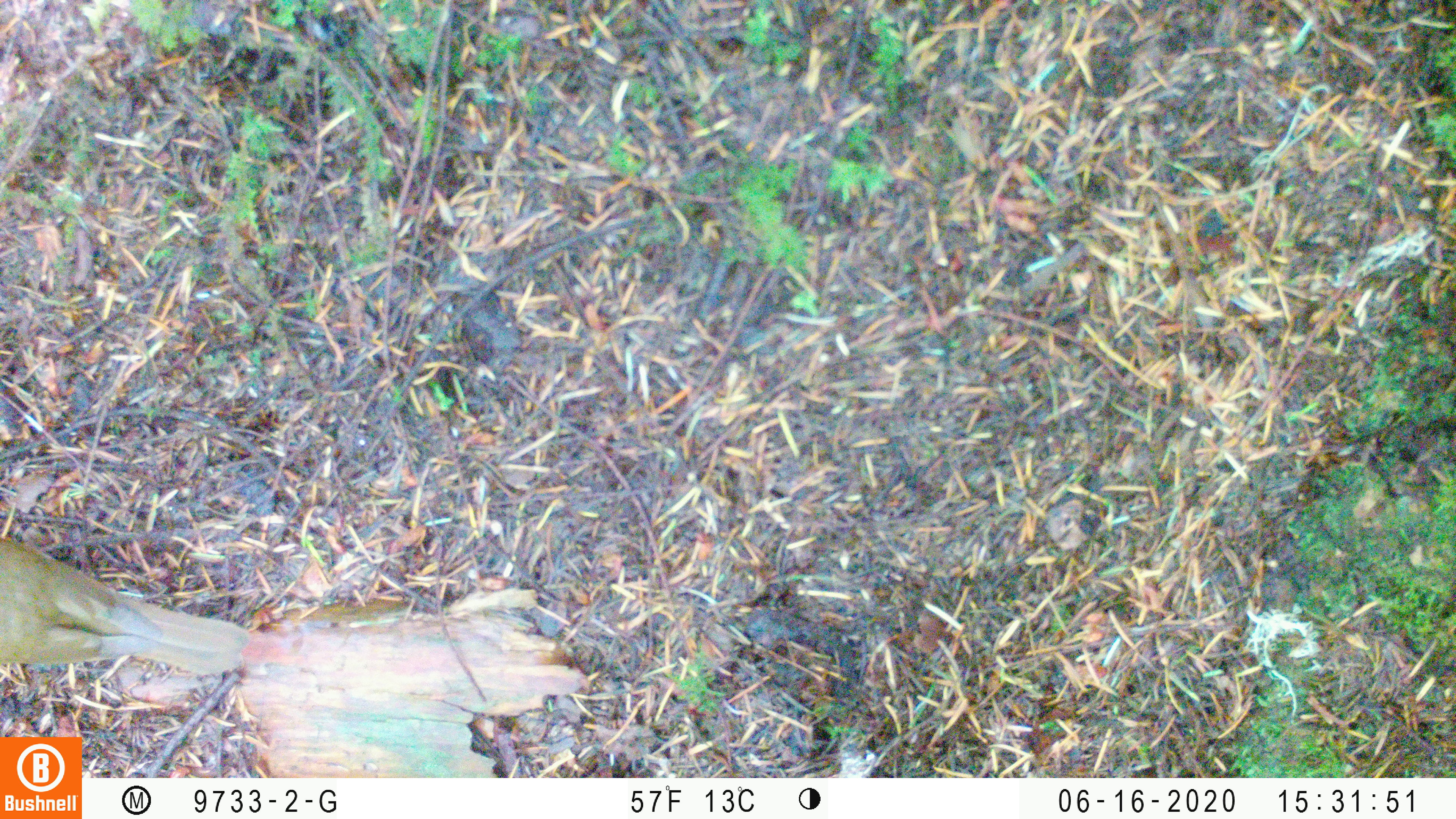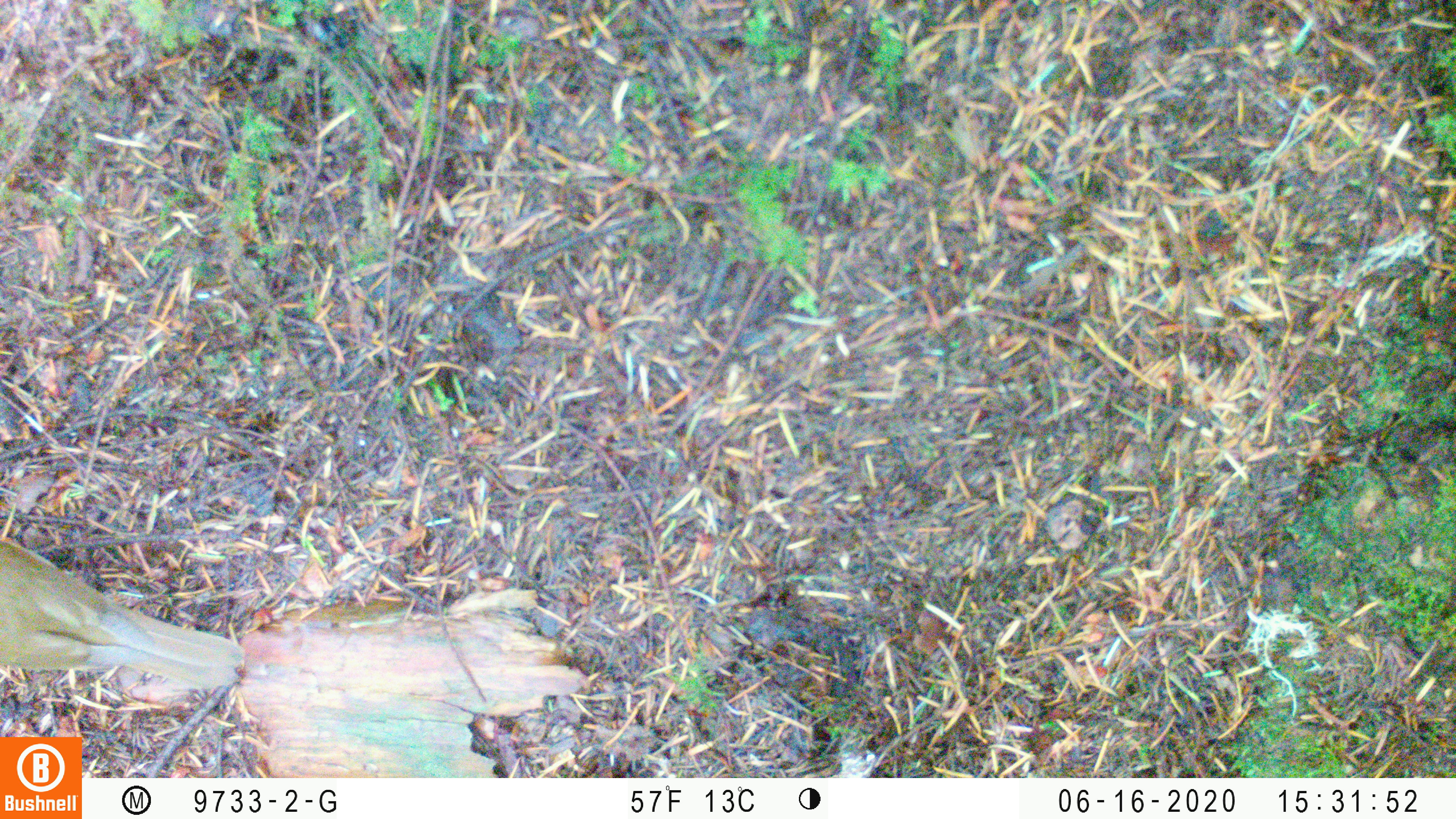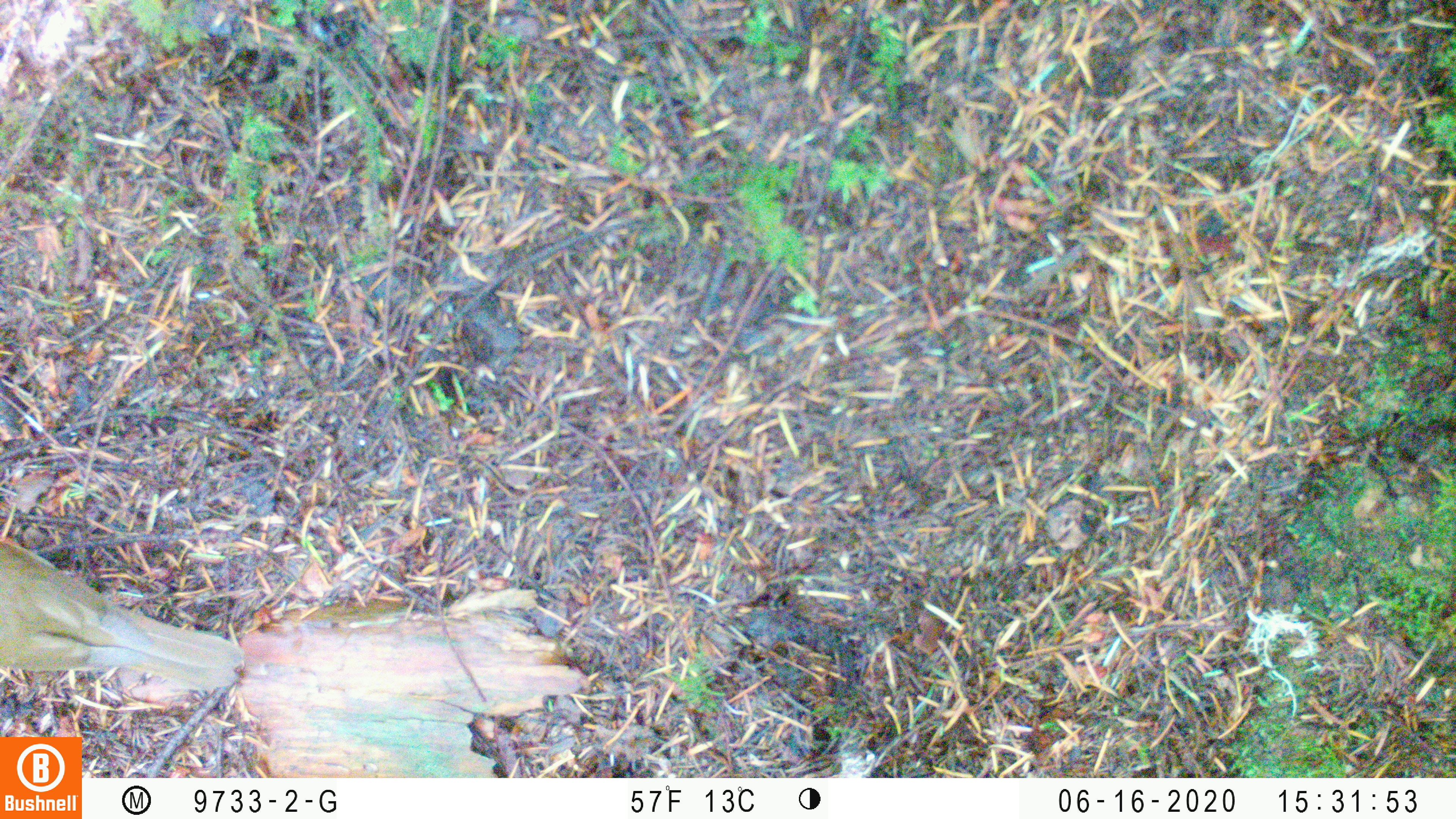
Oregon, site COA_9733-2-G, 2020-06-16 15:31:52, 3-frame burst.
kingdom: Animalia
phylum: Chordata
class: Aves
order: Passeriformes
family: Turdidae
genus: Catharus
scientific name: Catharus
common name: brown thrushes and nightingale-thrushes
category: catharus species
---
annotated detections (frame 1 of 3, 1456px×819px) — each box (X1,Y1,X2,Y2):
catharus species: (0,538,252,686)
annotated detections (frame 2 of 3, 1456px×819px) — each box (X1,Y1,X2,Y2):
catharus species: (0,533,252,686)